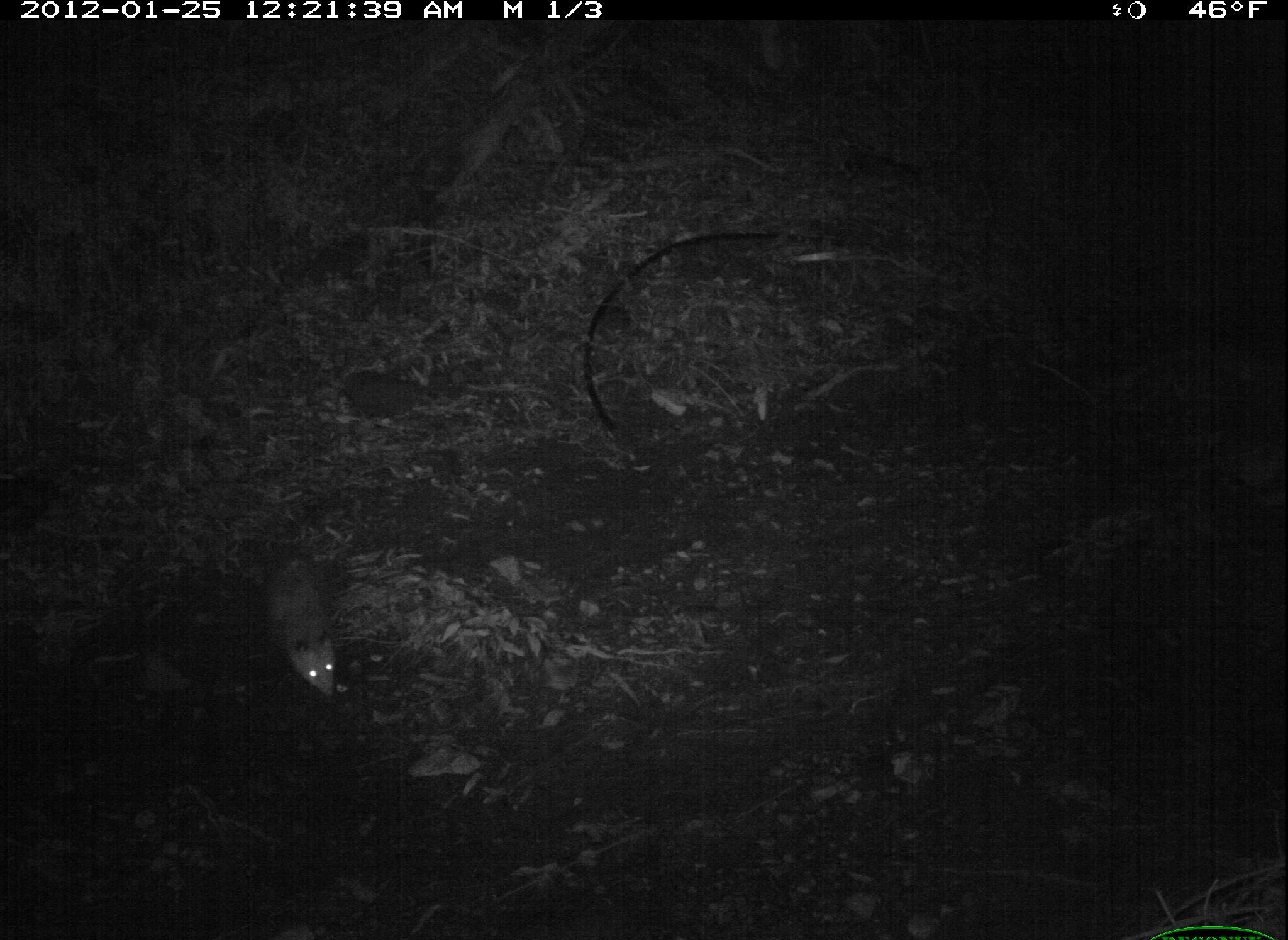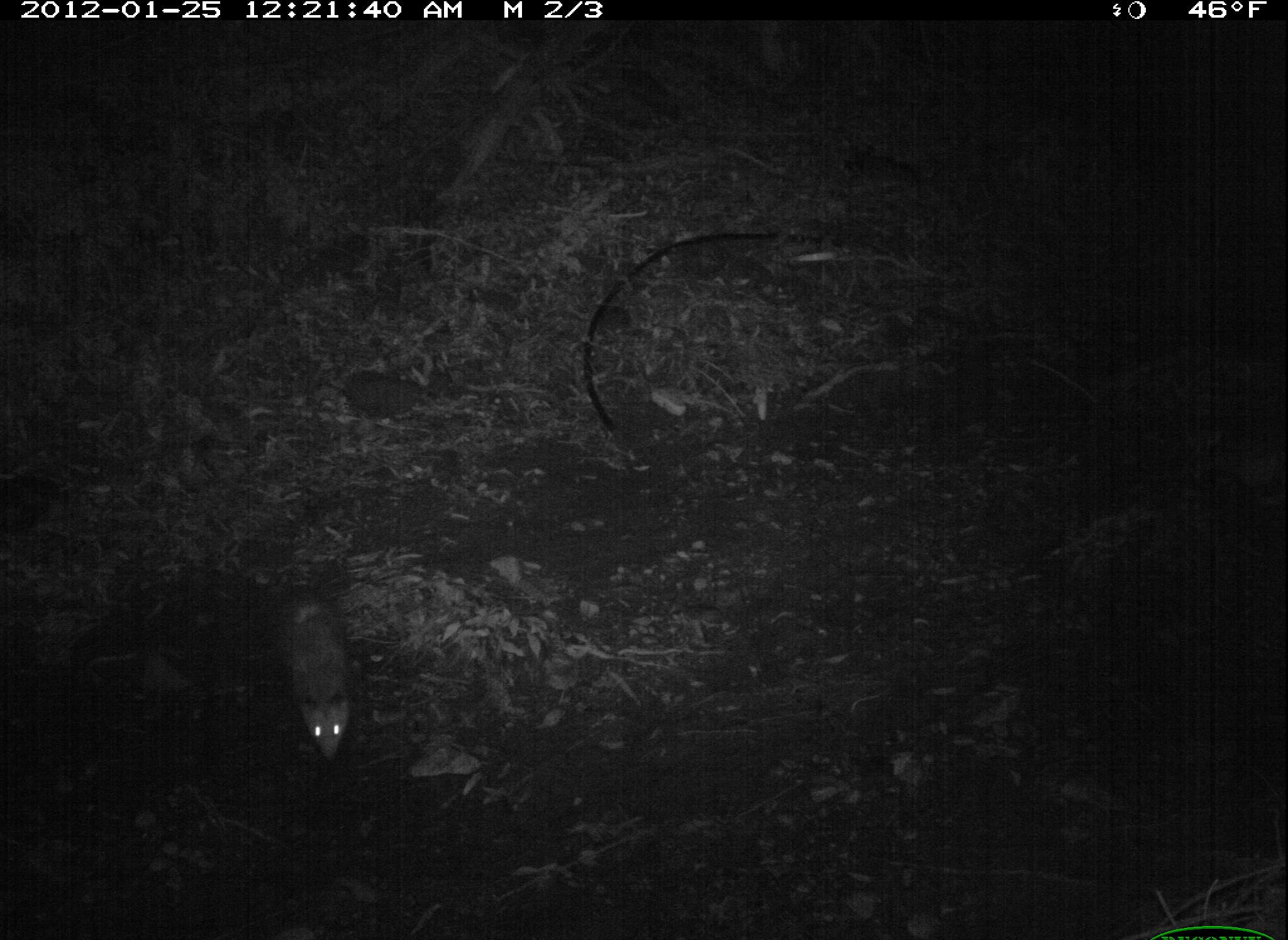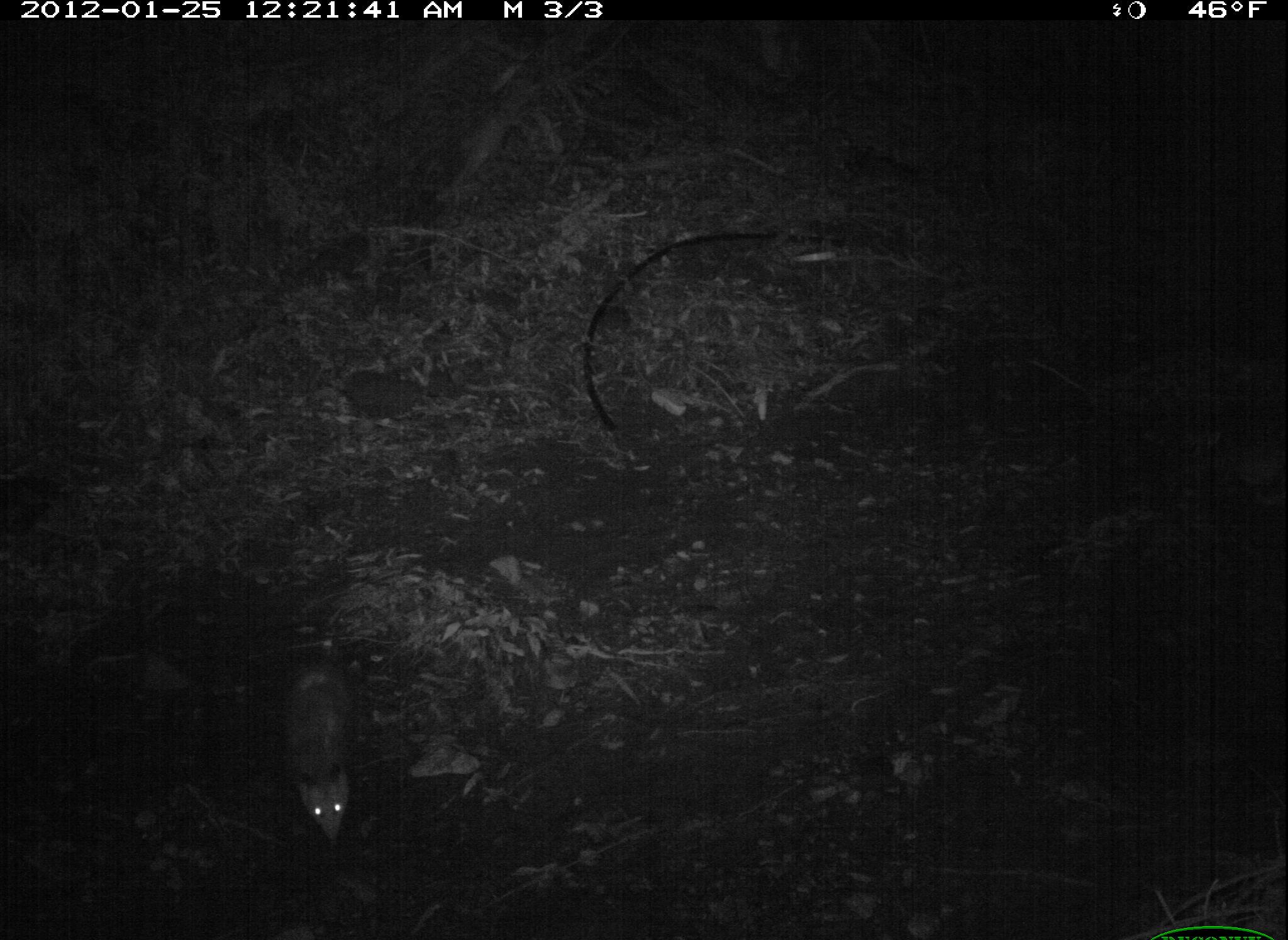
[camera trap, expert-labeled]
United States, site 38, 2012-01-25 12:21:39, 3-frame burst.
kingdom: Animalia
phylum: Chordata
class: Mammalia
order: Didelphimorphia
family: Didelphidae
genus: Didelphis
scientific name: Didelphis virginiana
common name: virginia opossum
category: opossum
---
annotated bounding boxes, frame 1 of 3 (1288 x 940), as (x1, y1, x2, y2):
opossum: (217, 506, 370, 755)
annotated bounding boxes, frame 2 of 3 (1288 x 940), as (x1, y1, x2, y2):
opossum: (266, 579, 361, 770)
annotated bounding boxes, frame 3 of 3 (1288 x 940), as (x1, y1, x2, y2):
opossum: (270, 630, 377, 849)